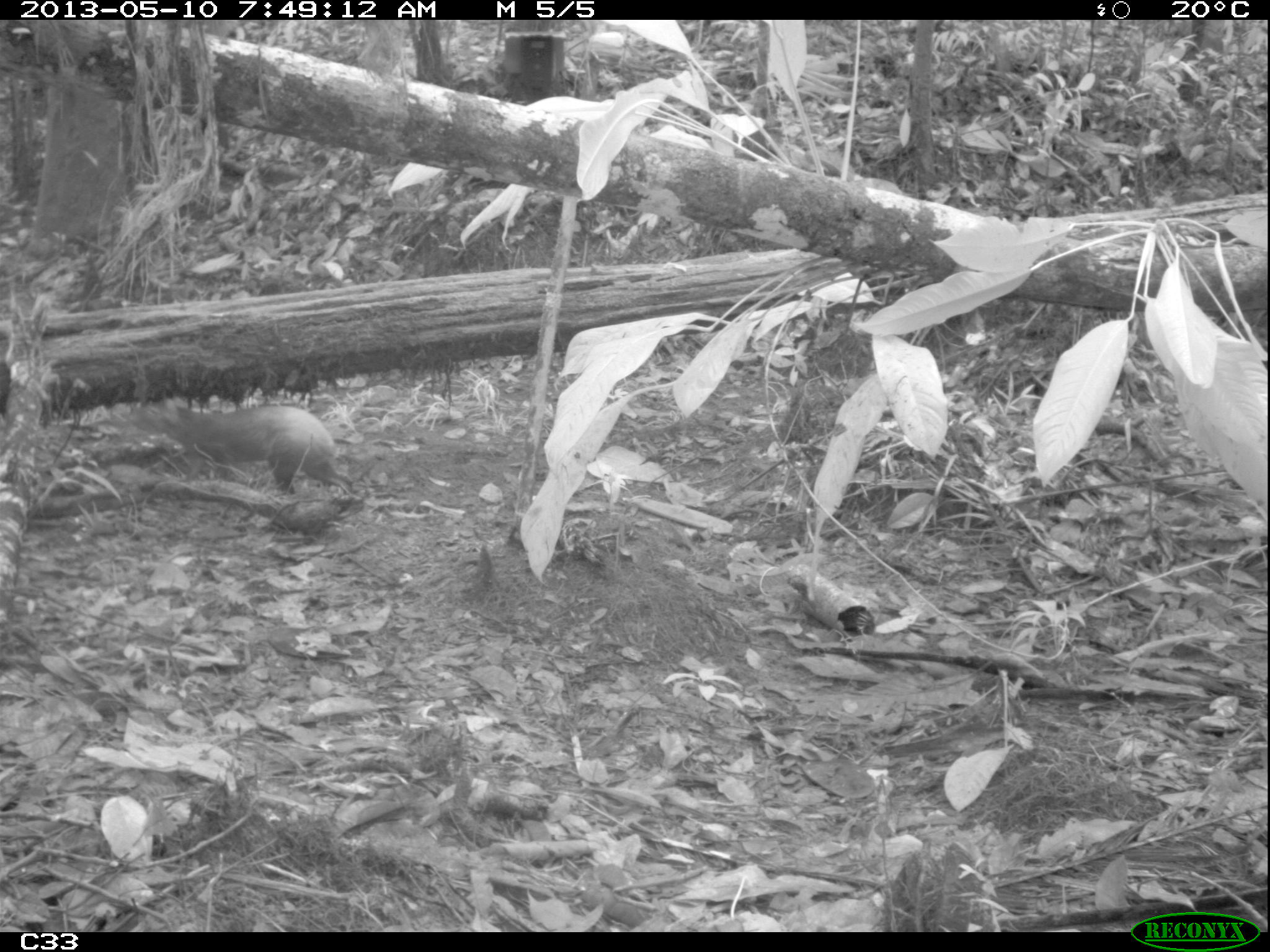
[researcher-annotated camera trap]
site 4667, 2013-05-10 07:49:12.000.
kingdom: Animalia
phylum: Chordata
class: Mammalia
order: Rodentia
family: Dasyproctidae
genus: Dasyprocta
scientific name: Dasyprocta leporina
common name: red-rumped agouti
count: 1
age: adult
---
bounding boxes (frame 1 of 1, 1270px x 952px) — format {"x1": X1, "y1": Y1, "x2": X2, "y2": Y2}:
dasyprocta leporina: {"x1": 132, "y1": 400, "x2": 354, "y2": 496}